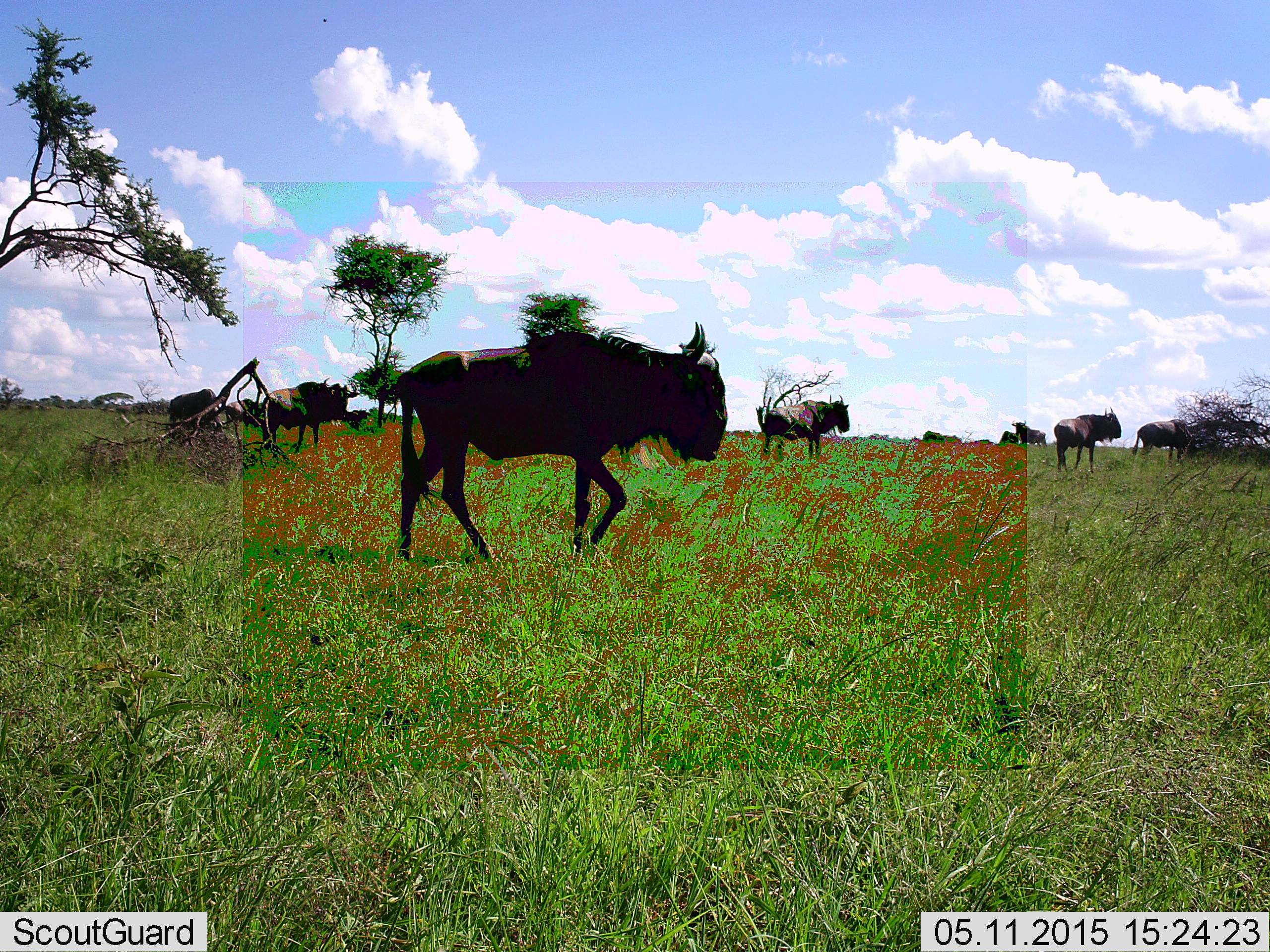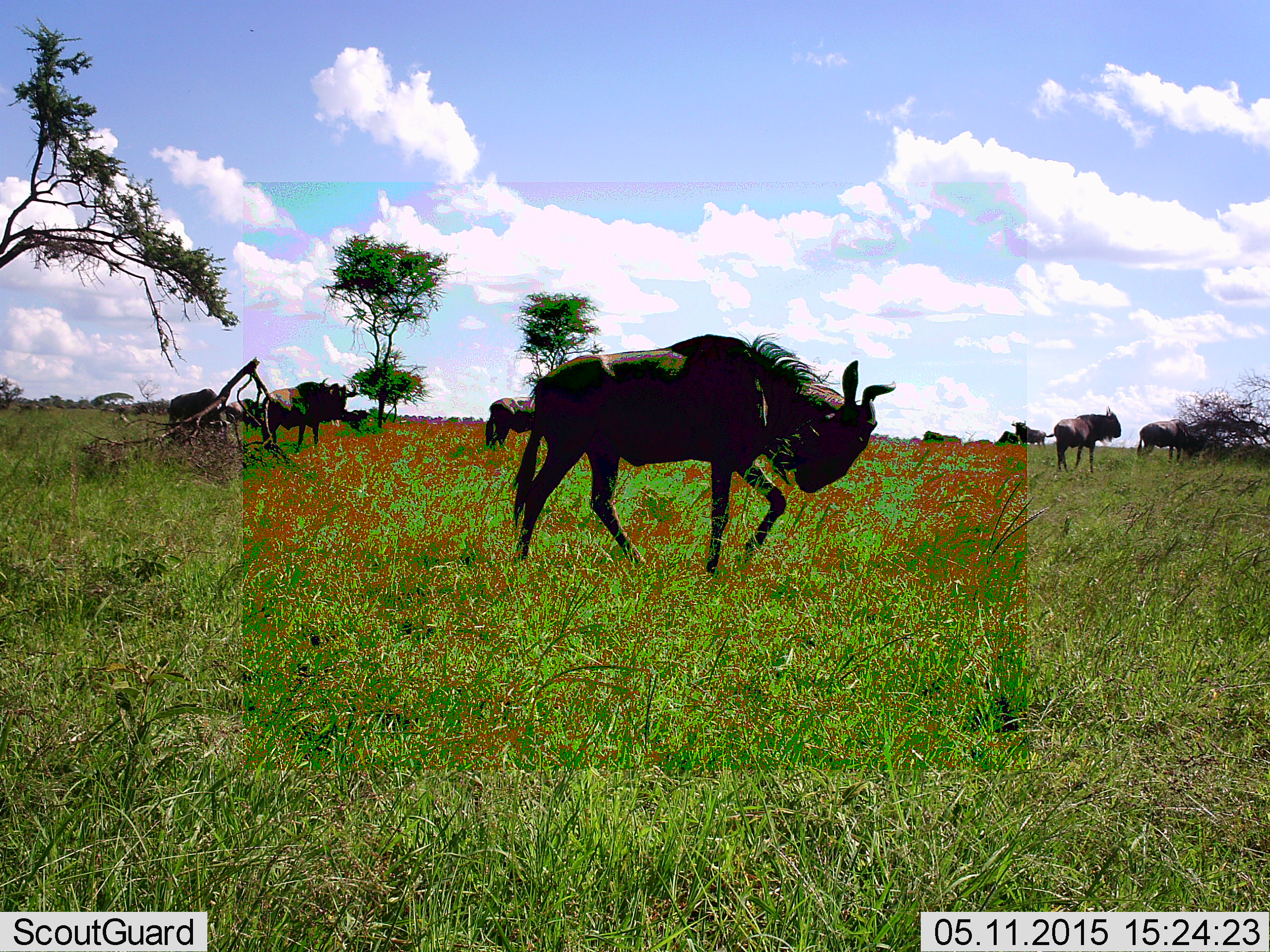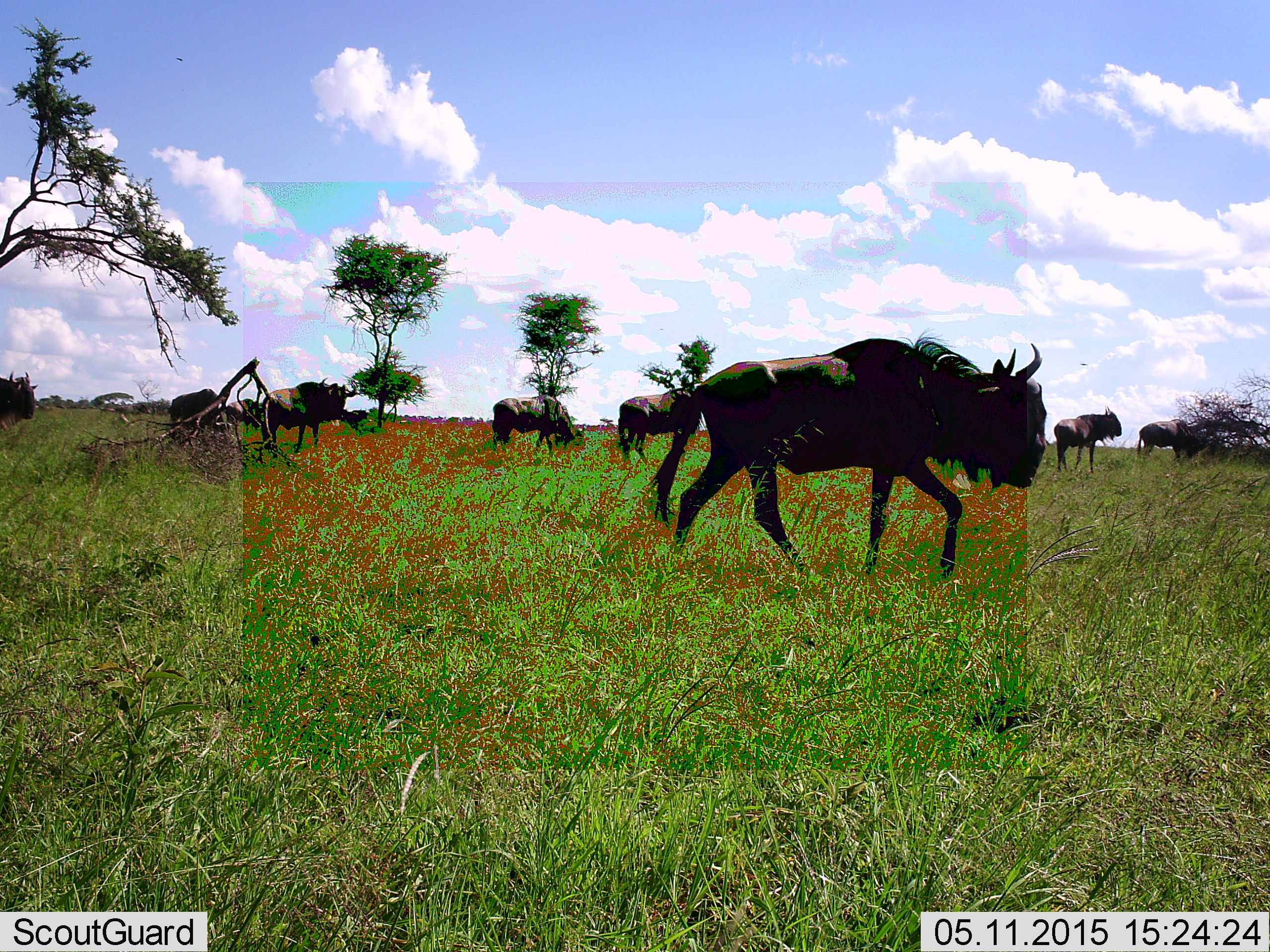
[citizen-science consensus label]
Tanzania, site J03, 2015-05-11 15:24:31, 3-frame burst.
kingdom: Animalia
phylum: Chordata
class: Mammalia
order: Artiodactyla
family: Bovidae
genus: Connochaetes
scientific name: Connochaetes taurinus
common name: blue wildebeest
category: wildebeest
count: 10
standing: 40%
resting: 0%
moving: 100%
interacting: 0%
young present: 0%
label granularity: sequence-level